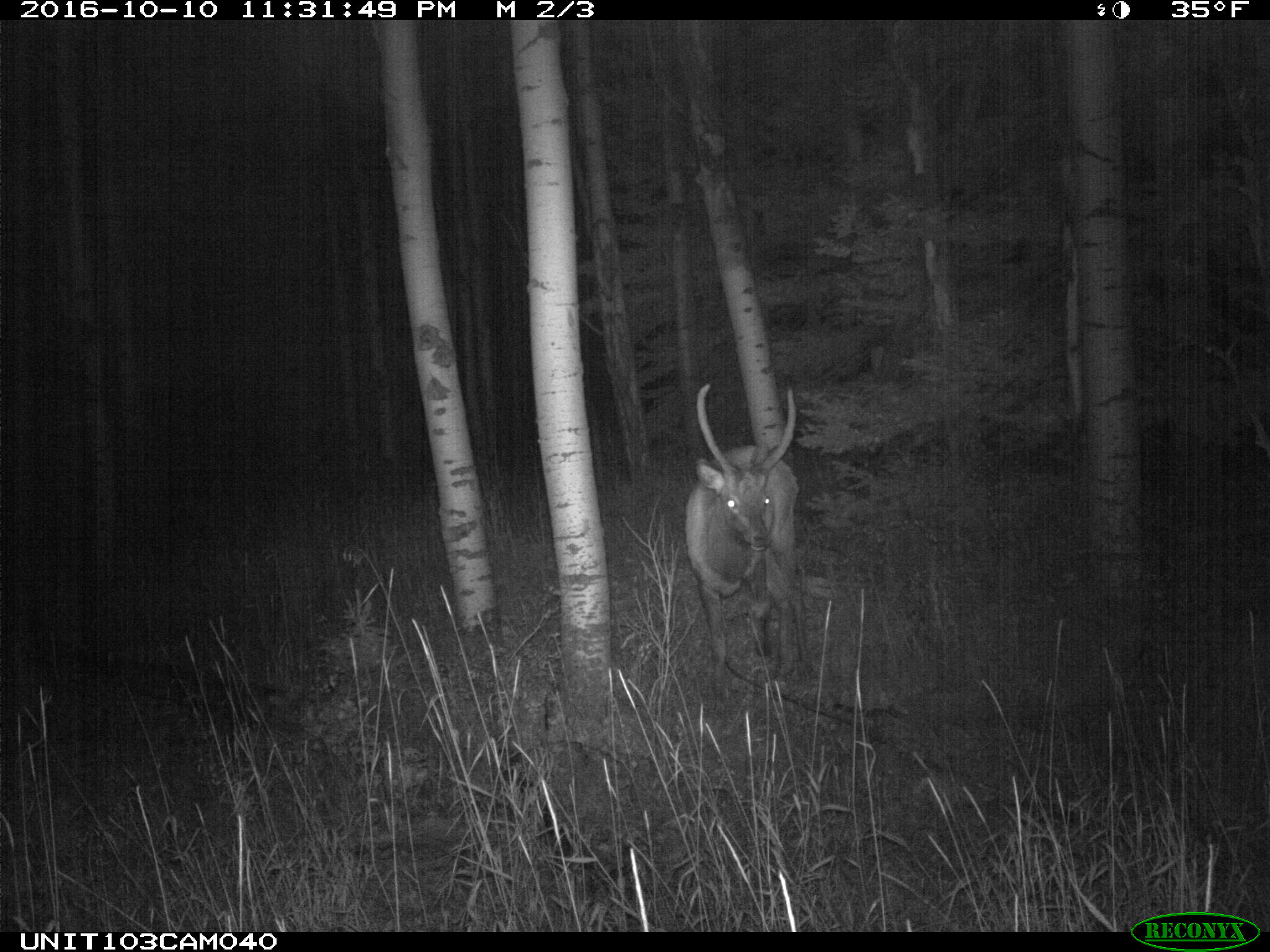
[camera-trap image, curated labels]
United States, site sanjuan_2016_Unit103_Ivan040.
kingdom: Animalia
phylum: Chordata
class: Mammalia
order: Artiodactyla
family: Cervidae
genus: Cervus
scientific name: Cervus elaphus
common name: red deer